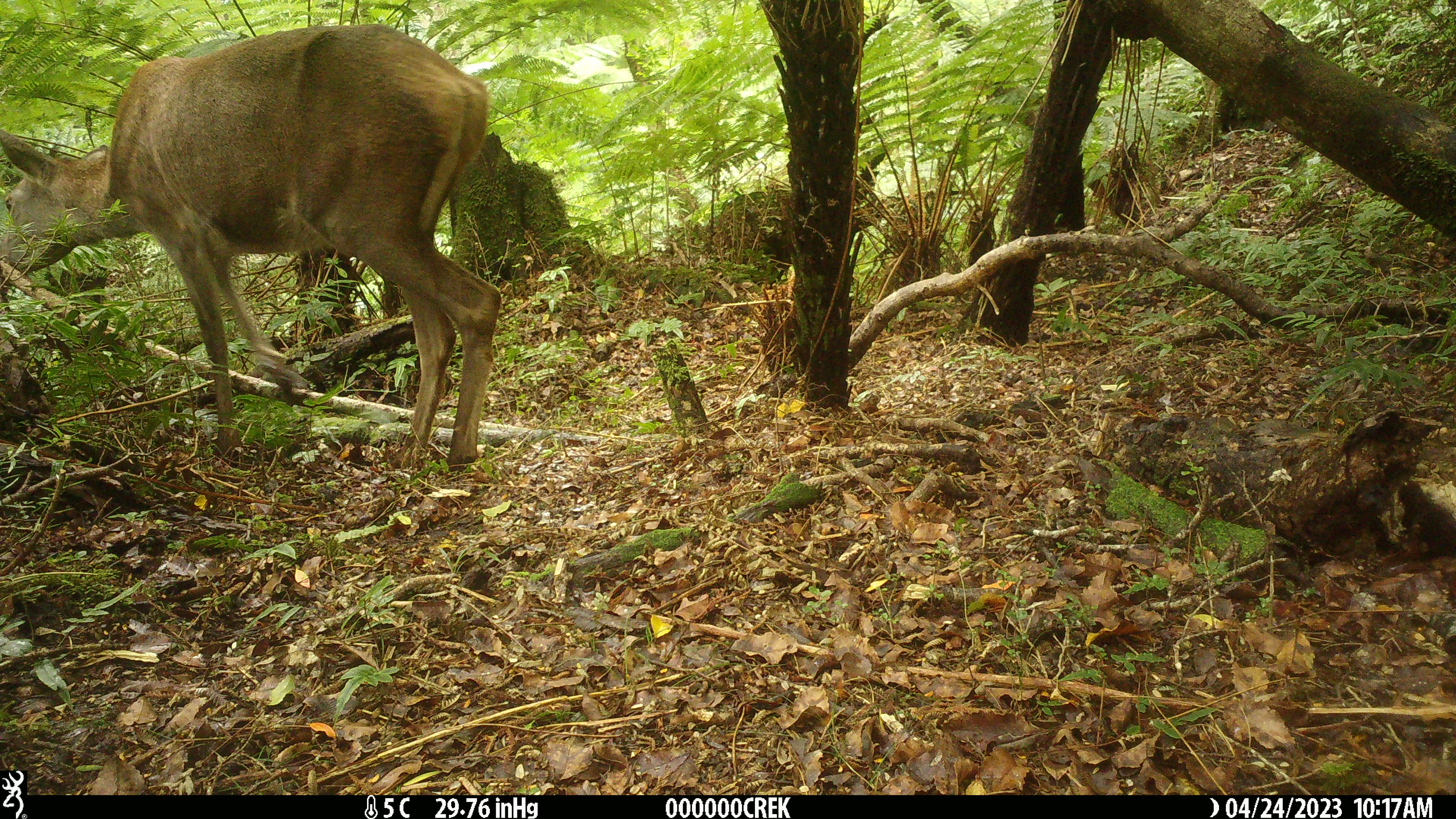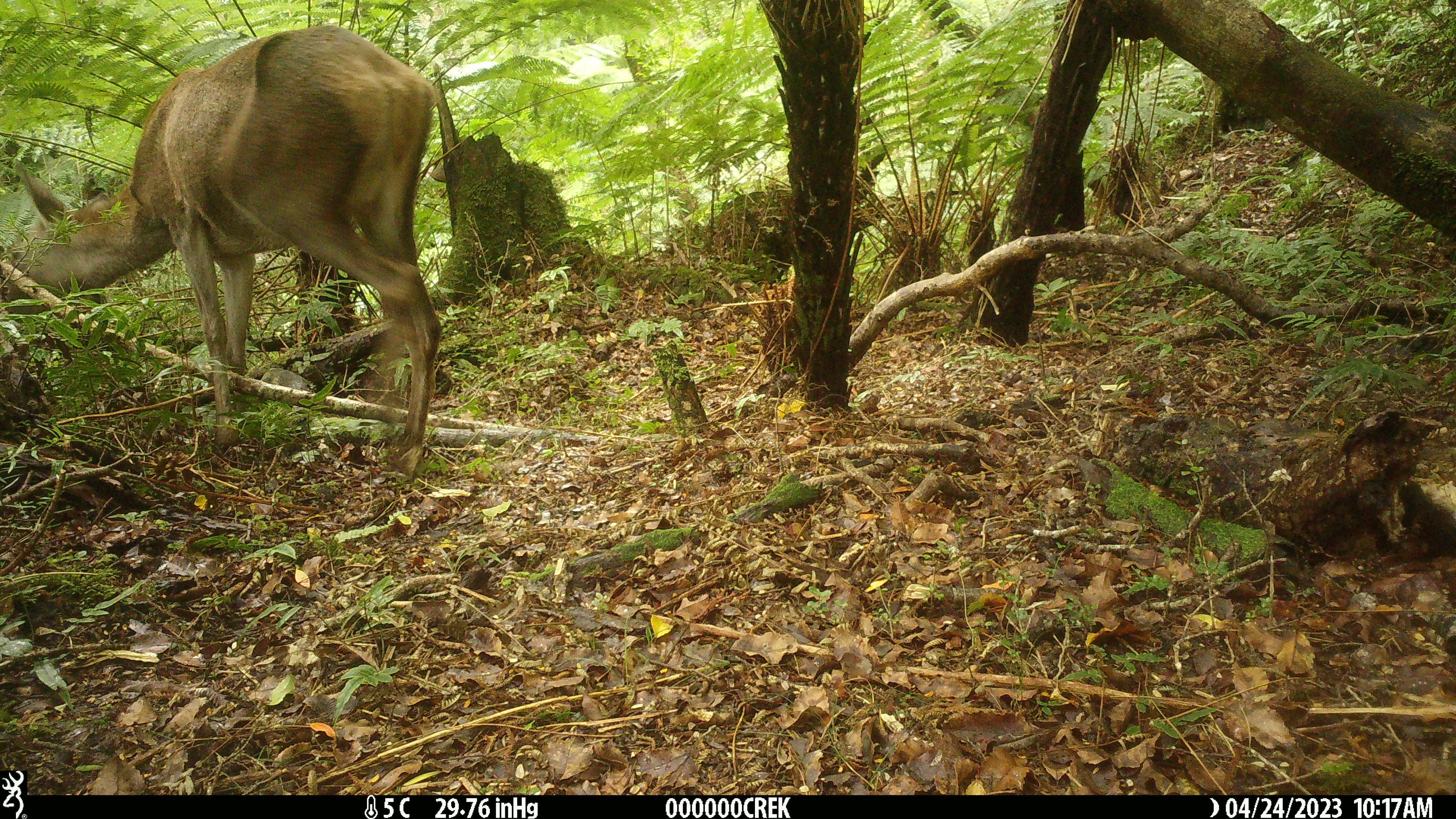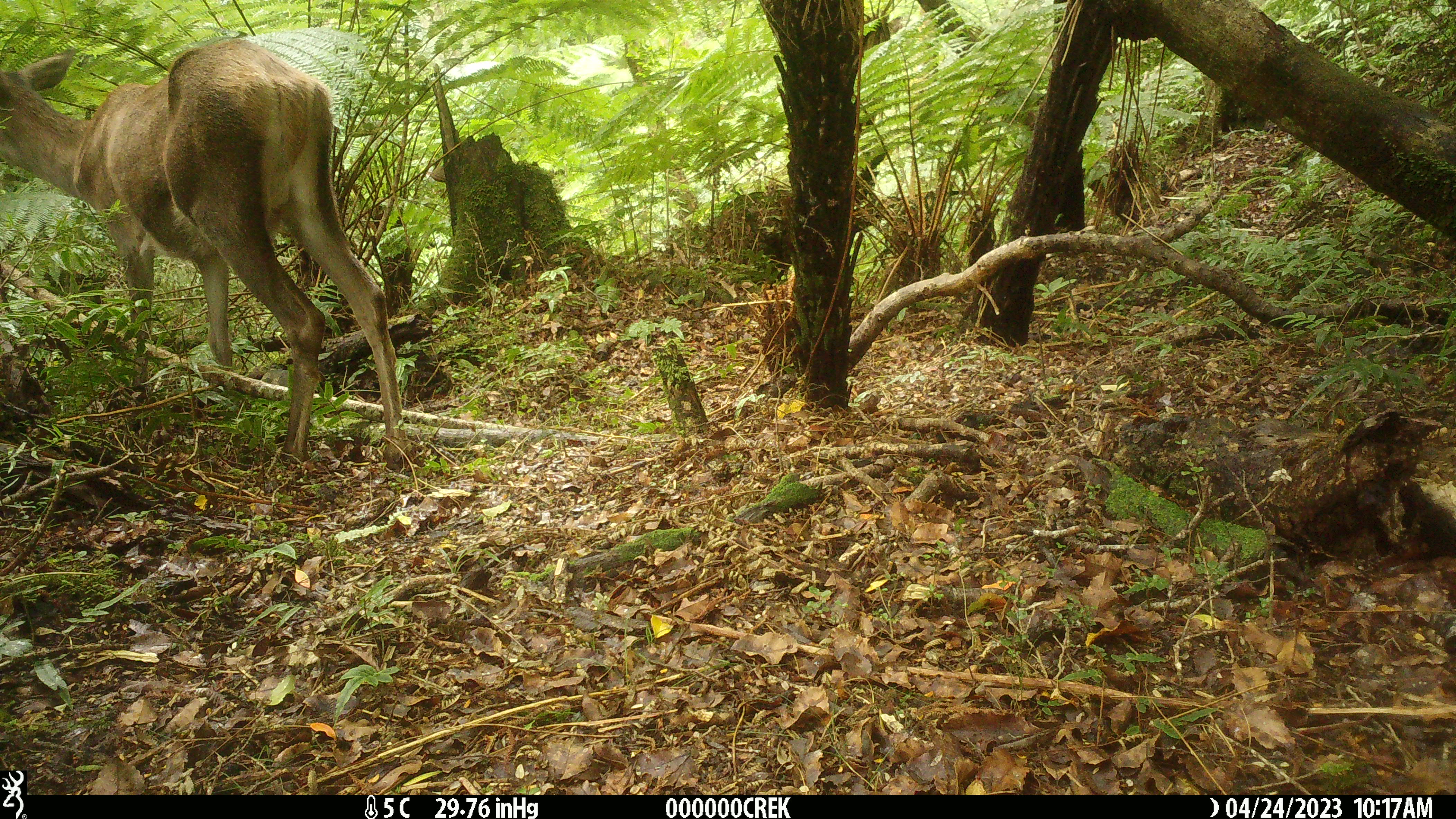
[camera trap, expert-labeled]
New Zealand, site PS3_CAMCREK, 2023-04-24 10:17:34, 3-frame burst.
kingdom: Animalia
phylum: Chordata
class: Mammalia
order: Artiodactyla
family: Cervidae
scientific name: Cervidae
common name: deer